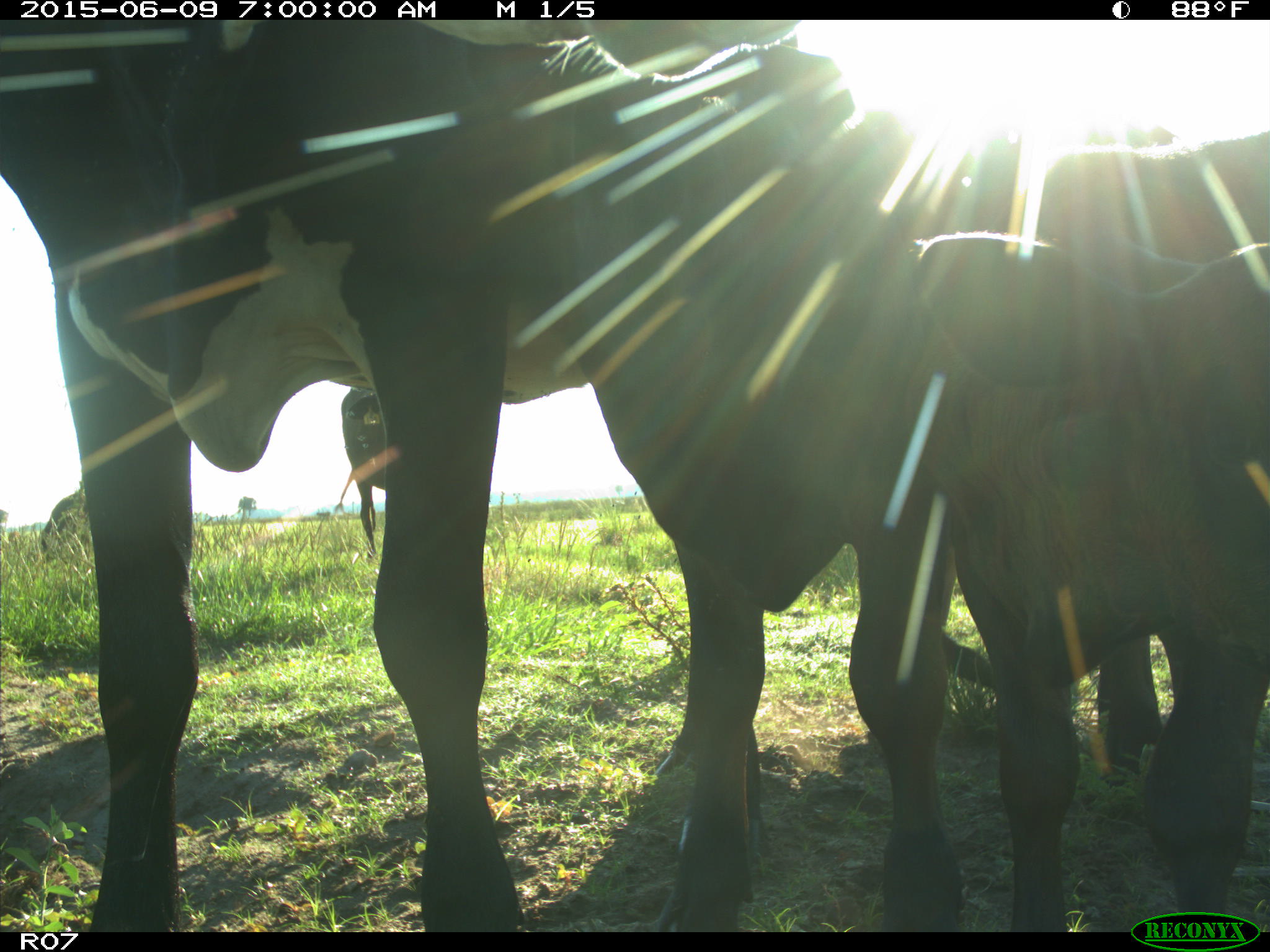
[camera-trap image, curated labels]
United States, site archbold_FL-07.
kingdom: Animalia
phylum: Chordata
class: Mammalia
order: Artiodactyla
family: Bovidae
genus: Bos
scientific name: Bos taurus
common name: domestic cow